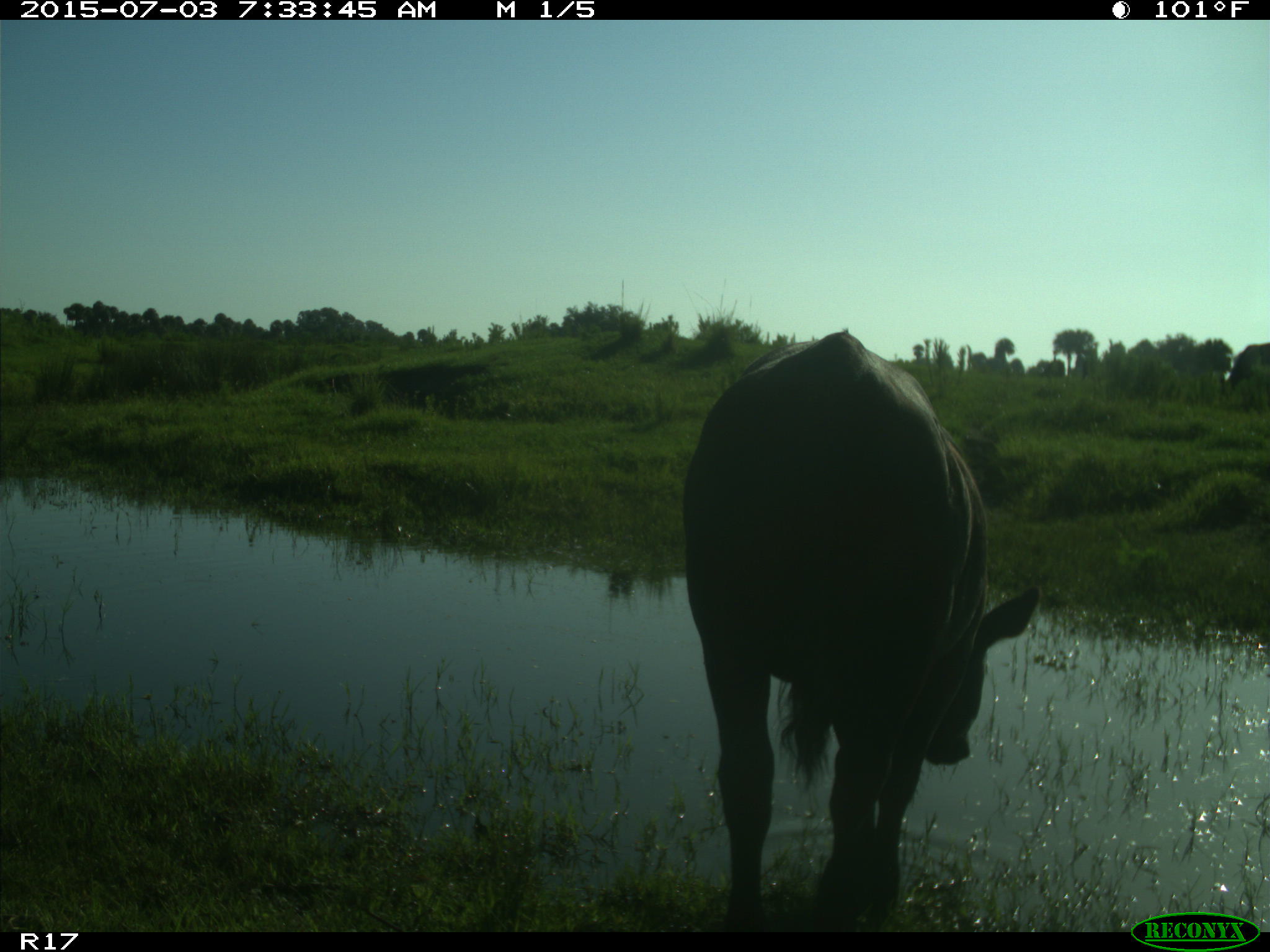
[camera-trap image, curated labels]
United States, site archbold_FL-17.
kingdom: Animalia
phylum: Chordata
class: Mammalia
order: Artiodactyla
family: Bovidae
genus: Bos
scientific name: Bos taurus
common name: domestic cow